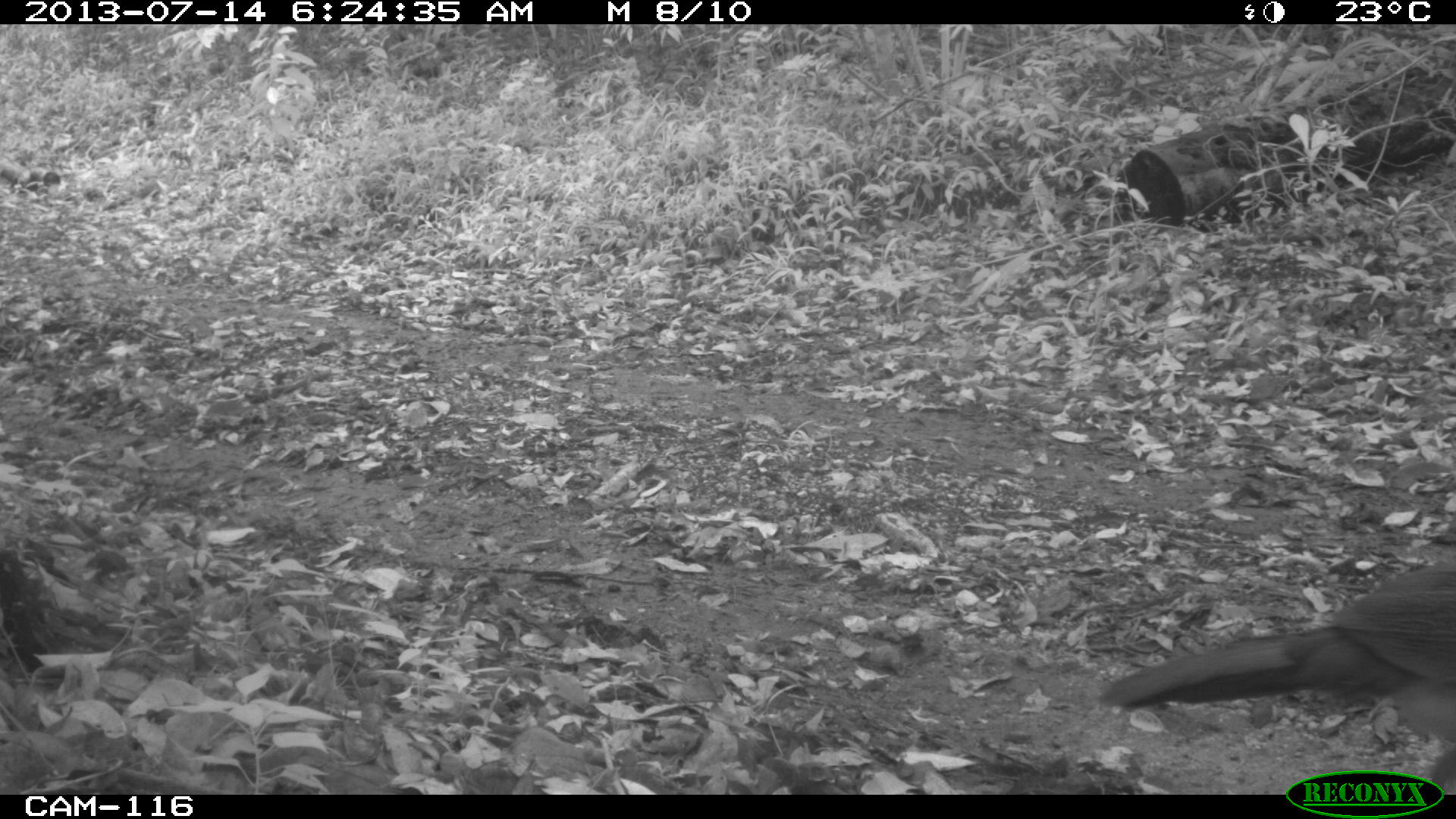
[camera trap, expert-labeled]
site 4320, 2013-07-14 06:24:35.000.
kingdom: Animalia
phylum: Chordata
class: Aves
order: Galliformes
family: Cracidae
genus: Crax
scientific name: Crax rubra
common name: great curassow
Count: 2.